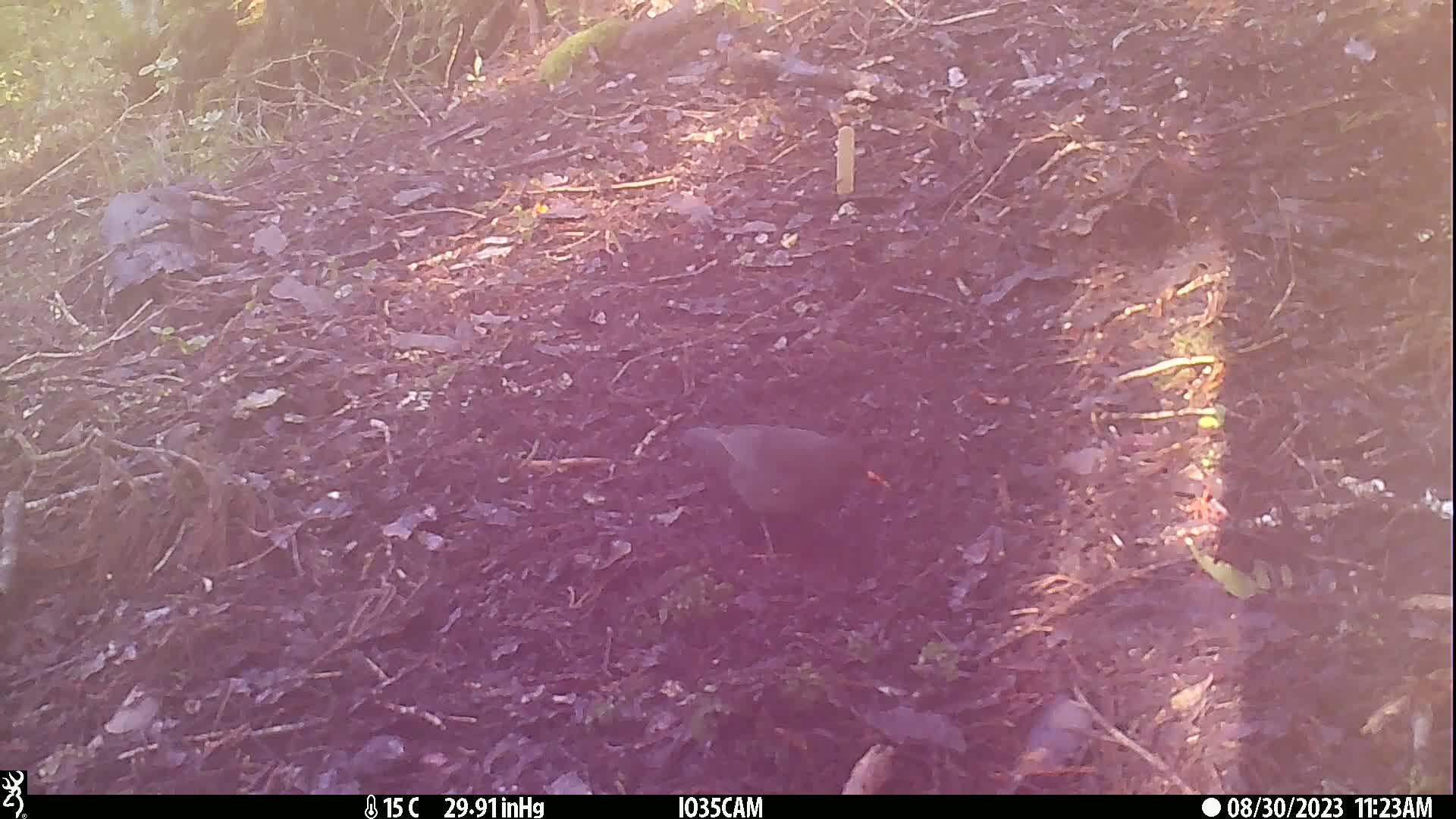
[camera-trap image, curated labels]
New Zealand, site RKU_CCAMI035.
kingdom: Animalia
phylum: Chordata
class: Aves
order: Passeriformes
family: Turdidae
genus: Turdus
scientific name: Turdus merula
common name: eurasian blackbird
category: blackbird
Blackbird (eurasian blackbird) (Turdus merula).